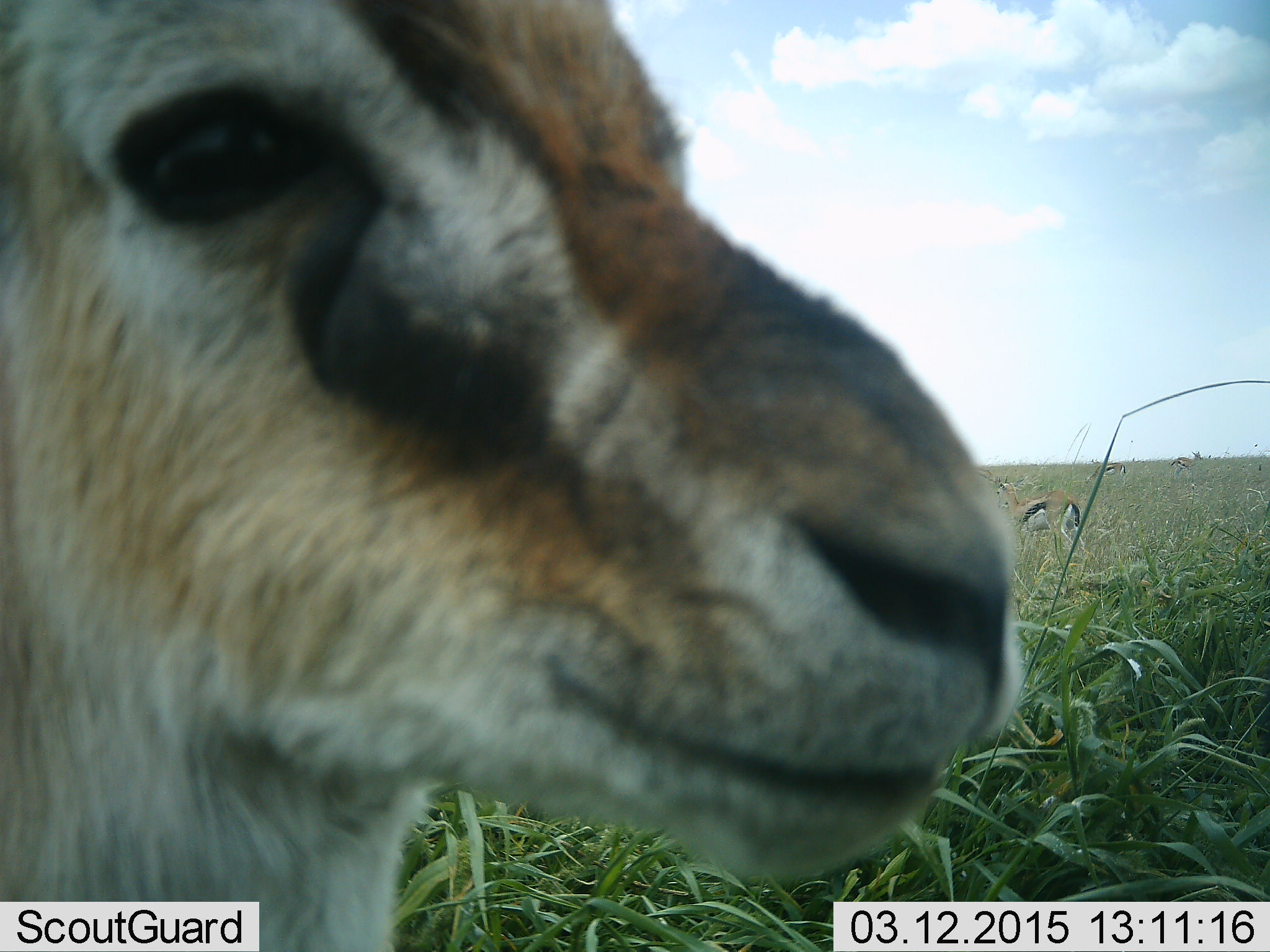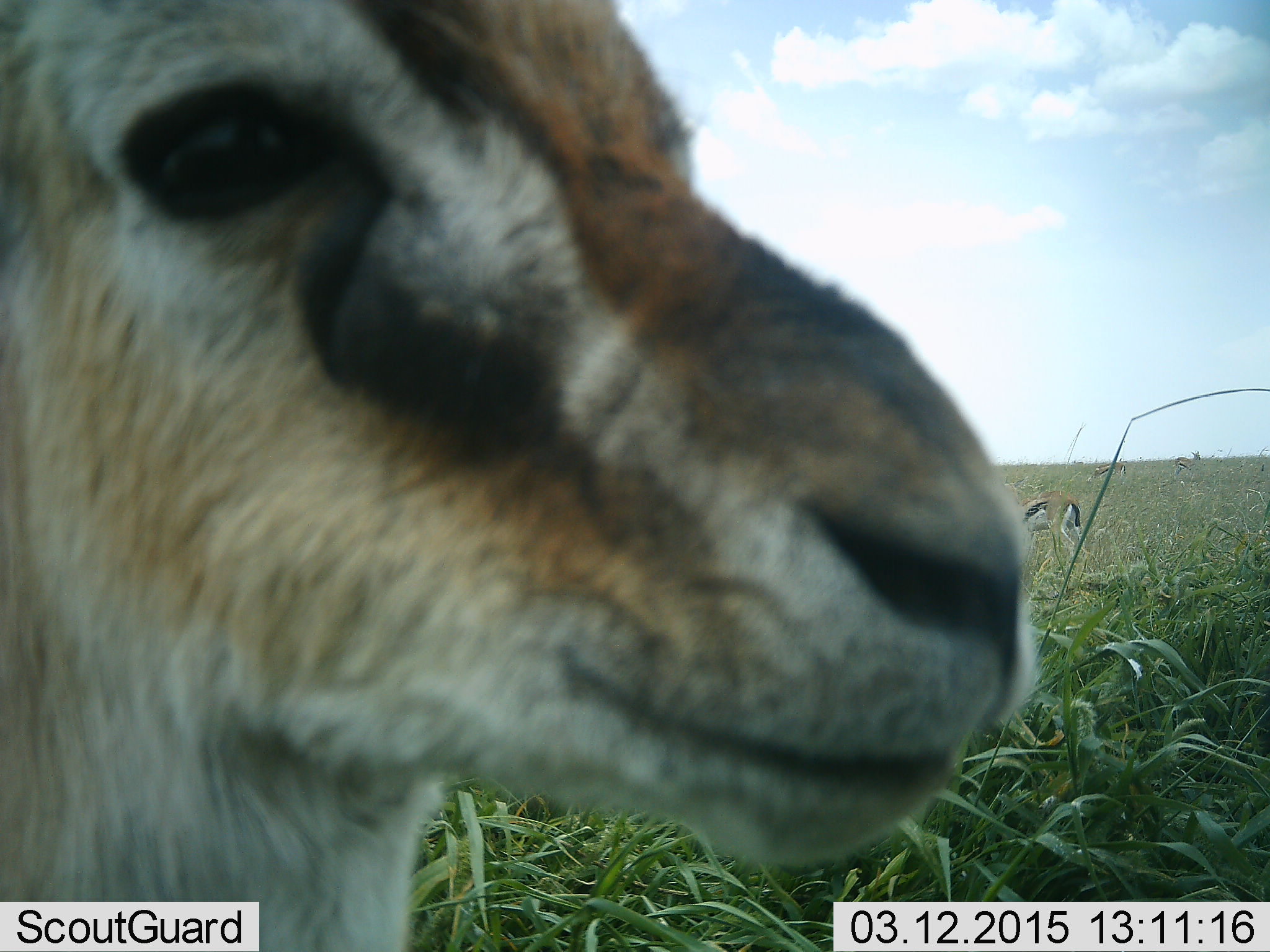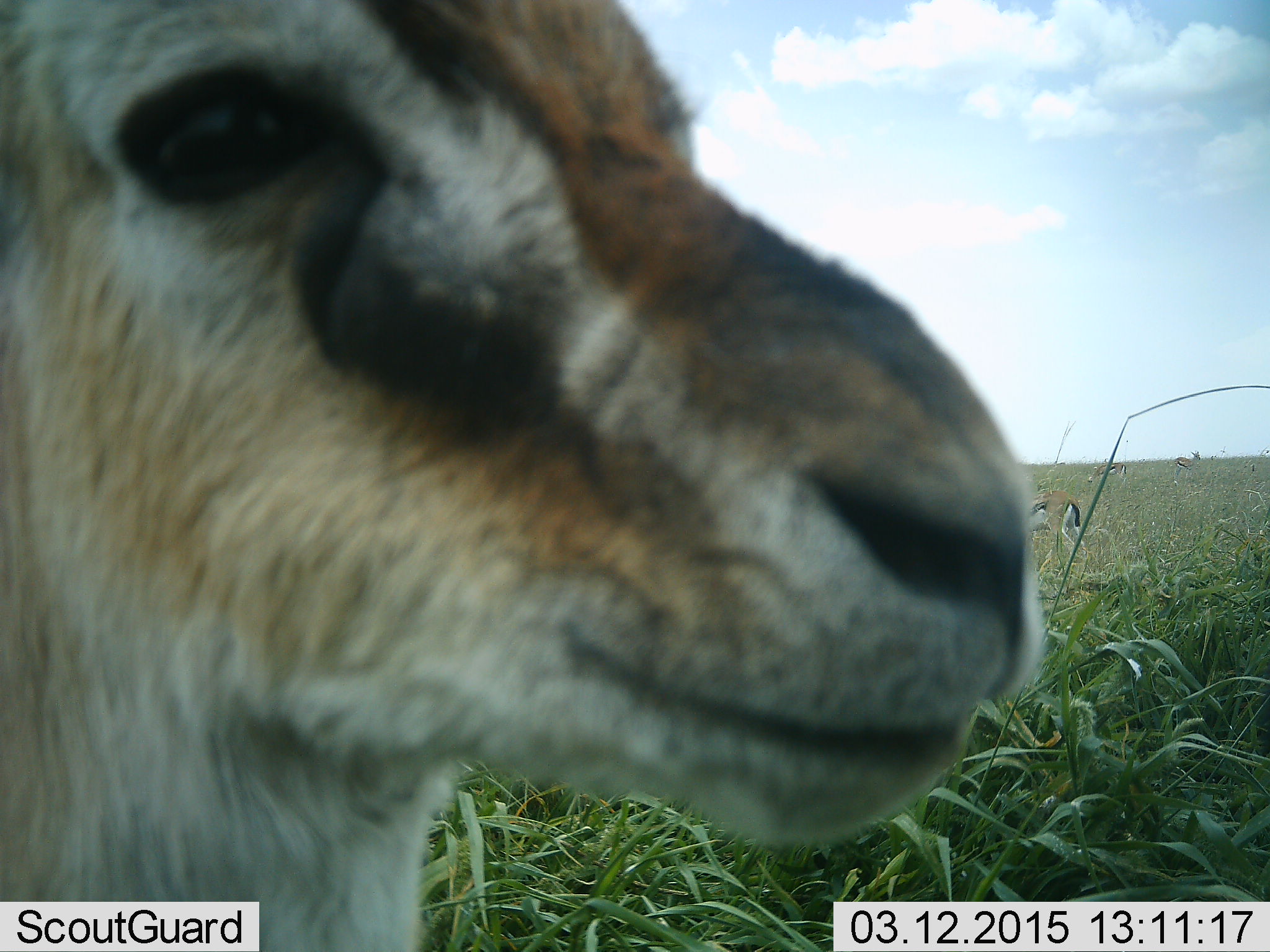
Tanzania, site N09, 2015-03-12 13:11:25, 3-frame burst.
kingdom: Animalia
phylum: Chordata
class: Mammalia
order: Artiodactyla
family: Bovidae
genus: Eudorcas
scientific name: Eudorcas thomsonii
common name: thomson's gazelle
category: gazellethomsons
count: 4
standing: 100%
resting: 0%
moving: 0%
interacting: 0%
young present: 0%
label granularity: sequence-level